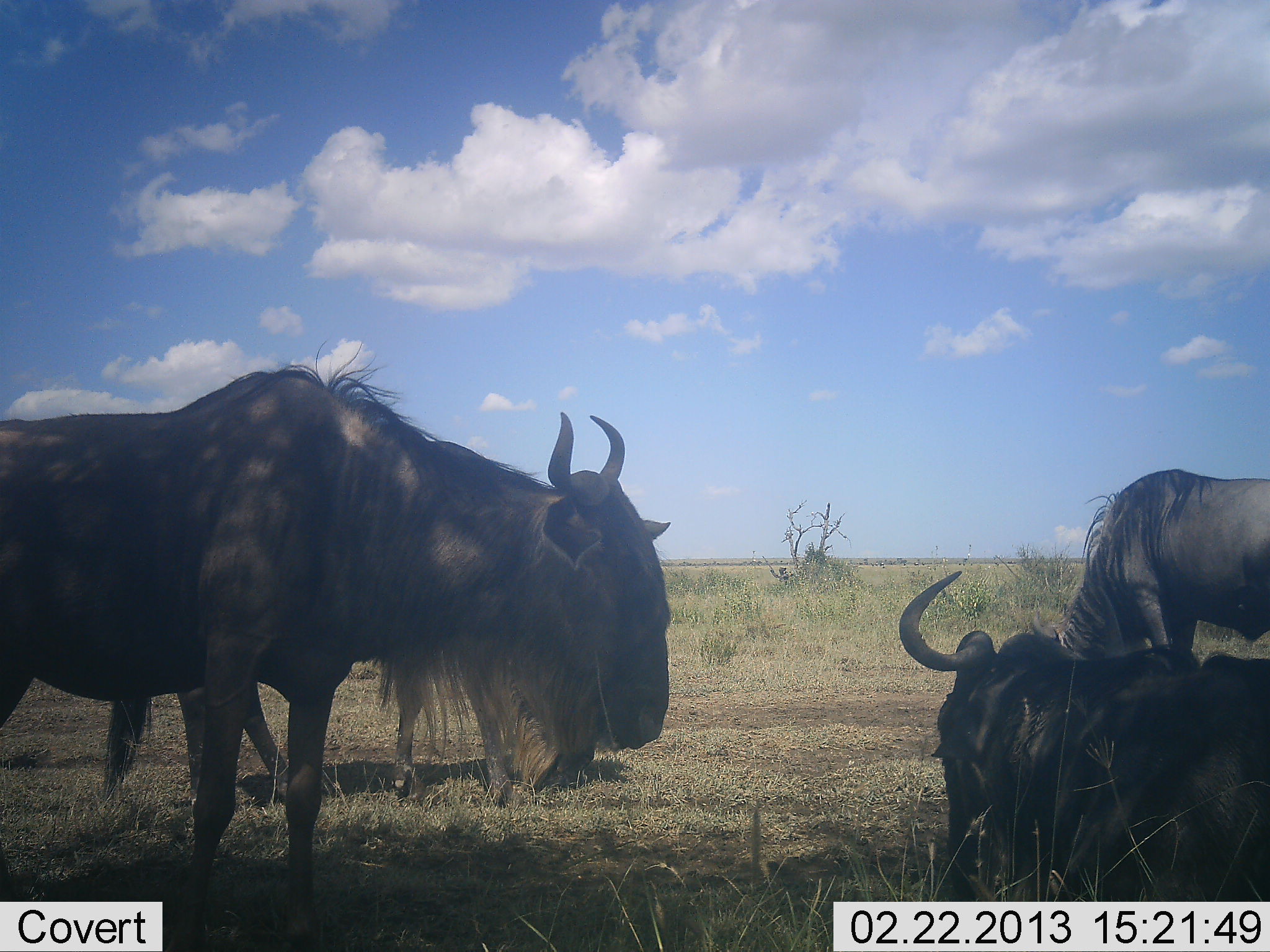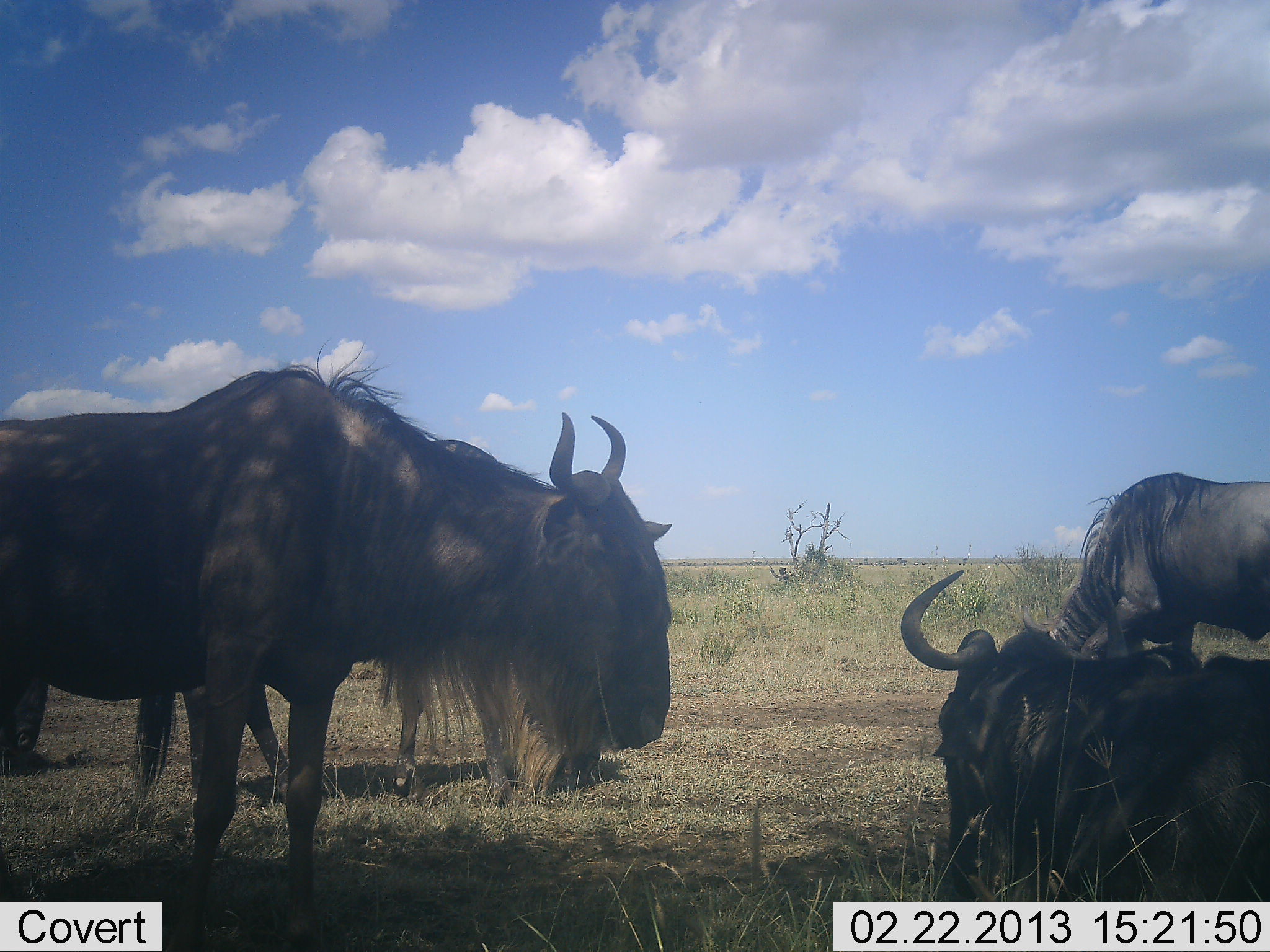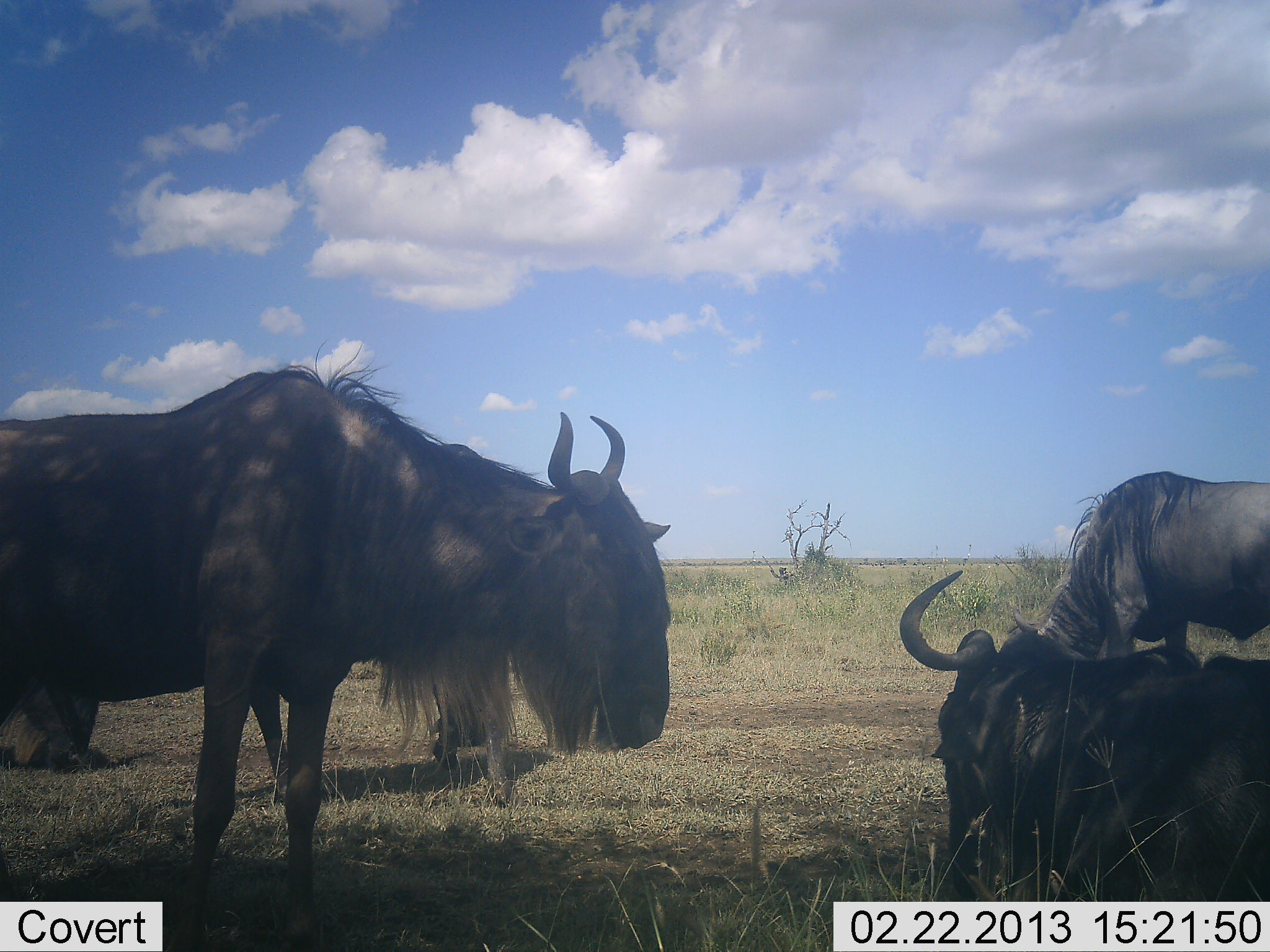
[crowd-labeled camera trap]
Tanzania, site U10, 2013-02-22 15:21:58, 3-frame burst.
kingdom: Animalia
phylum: Chordata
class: Mammalia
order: Artiodactyla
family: Bovidae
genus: Connochaetes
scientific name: Connochaetes taurinus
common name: blue wildebeest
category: wildebeest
Wildebeest (blue wildebeest) (Connochaetes taurinus), count 4. Behavior (volunteer vote fractions): standing 81%, resting 84%, moving 11%, interacting 0%. Young present (vote fraction): 0%. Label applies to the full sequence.